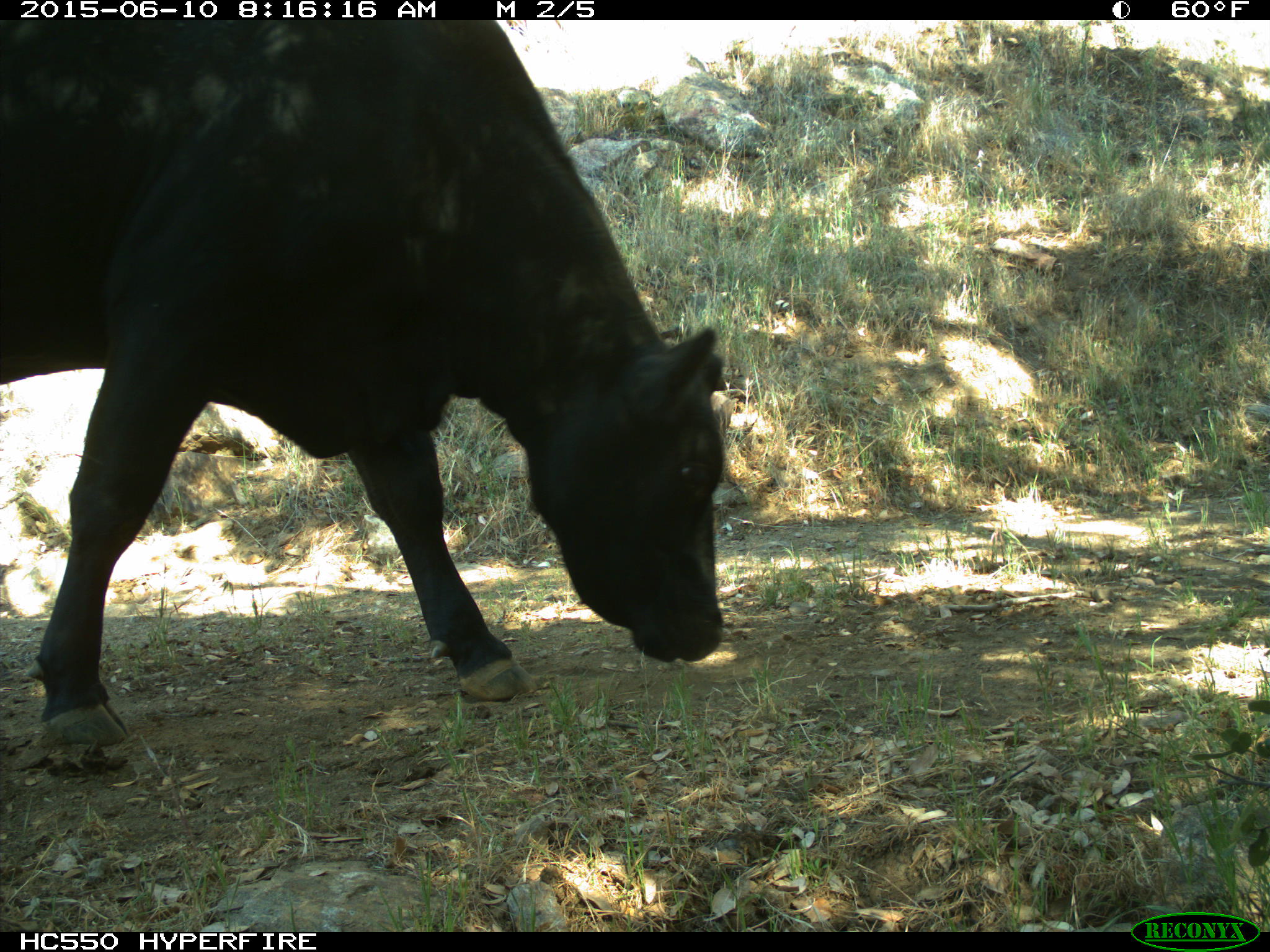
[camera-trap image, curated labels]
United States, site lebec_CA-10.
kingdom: Animalia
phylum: Chordata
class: Mammalia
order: Artiodactyla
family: Bovidae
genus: Bos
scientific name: Bos taurus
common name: domestic cow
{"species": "Bos taurus (domestic cow)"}